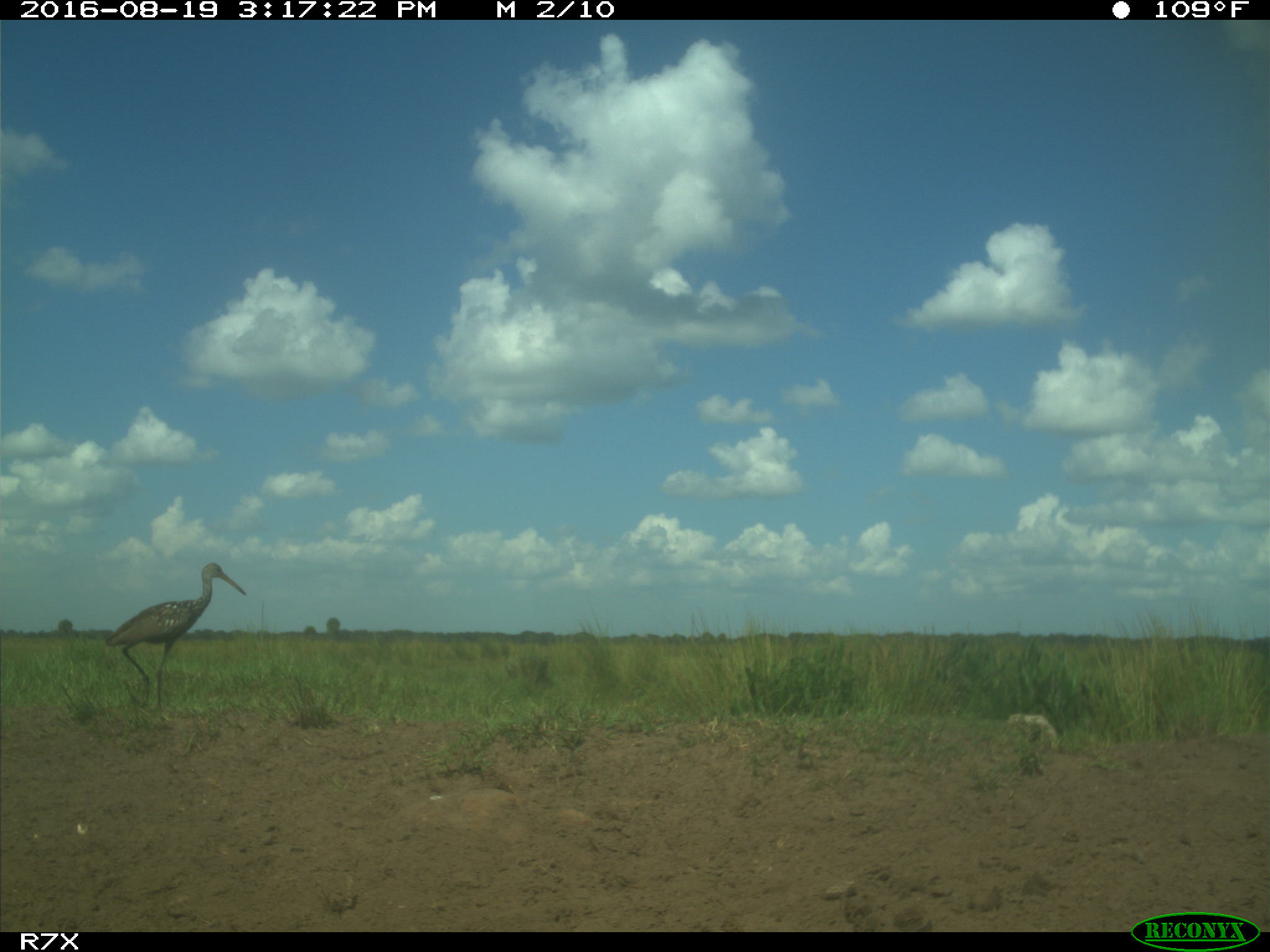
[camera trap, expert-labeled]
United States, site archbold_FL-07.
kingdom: Animalia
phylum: Chordata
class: Aves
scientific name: Aves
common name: birds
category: unidentified bird